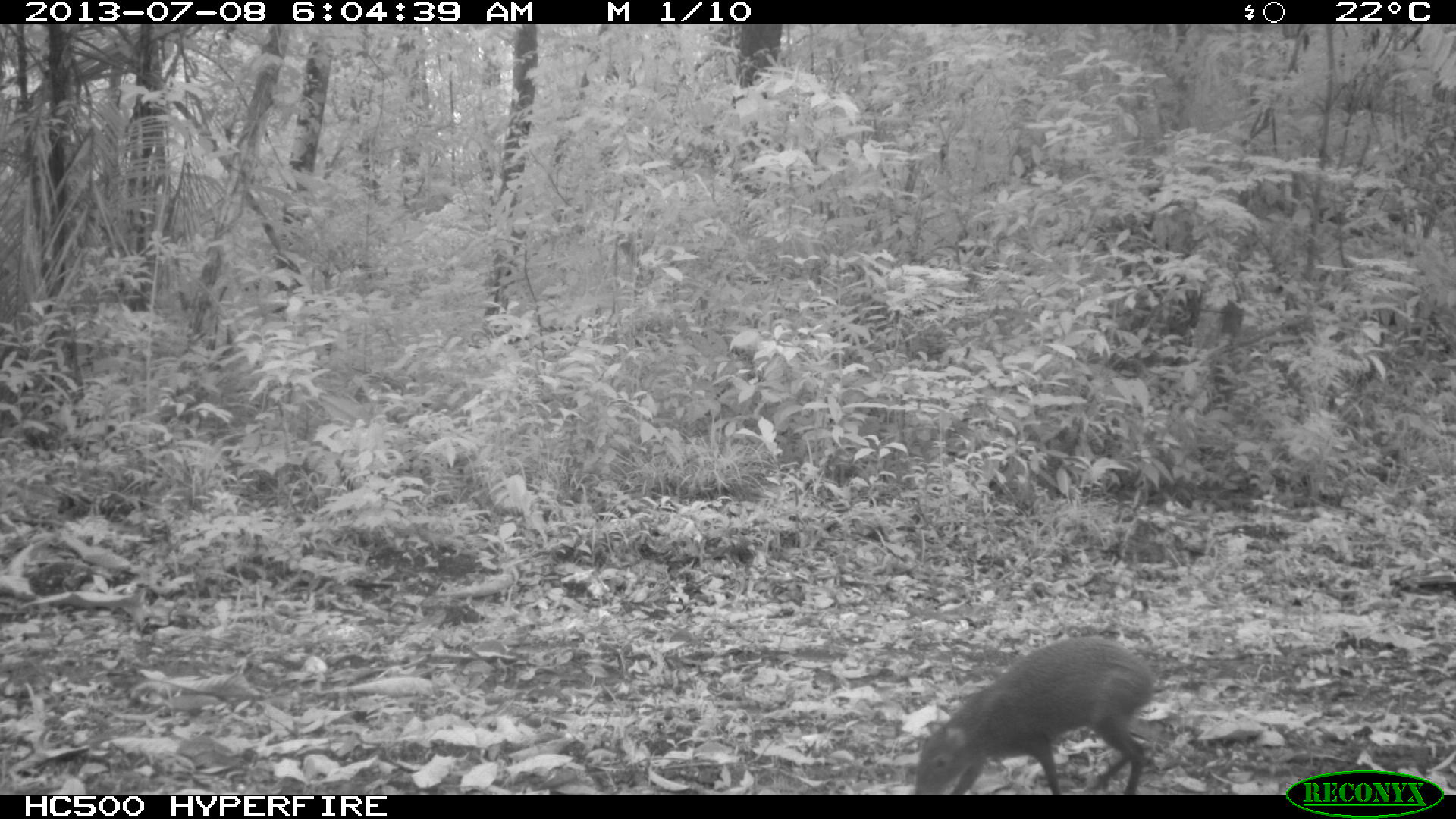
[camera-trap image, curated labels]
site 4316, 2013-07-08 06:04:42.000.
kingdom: Animalia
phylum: Chordata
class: Mammalia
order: Rodentia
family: Dasyproctidae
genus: Dasyprocta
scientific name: Dasyprocta punctata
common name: central american agouti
Dasyprocta punctata (central american agouti), count 1.